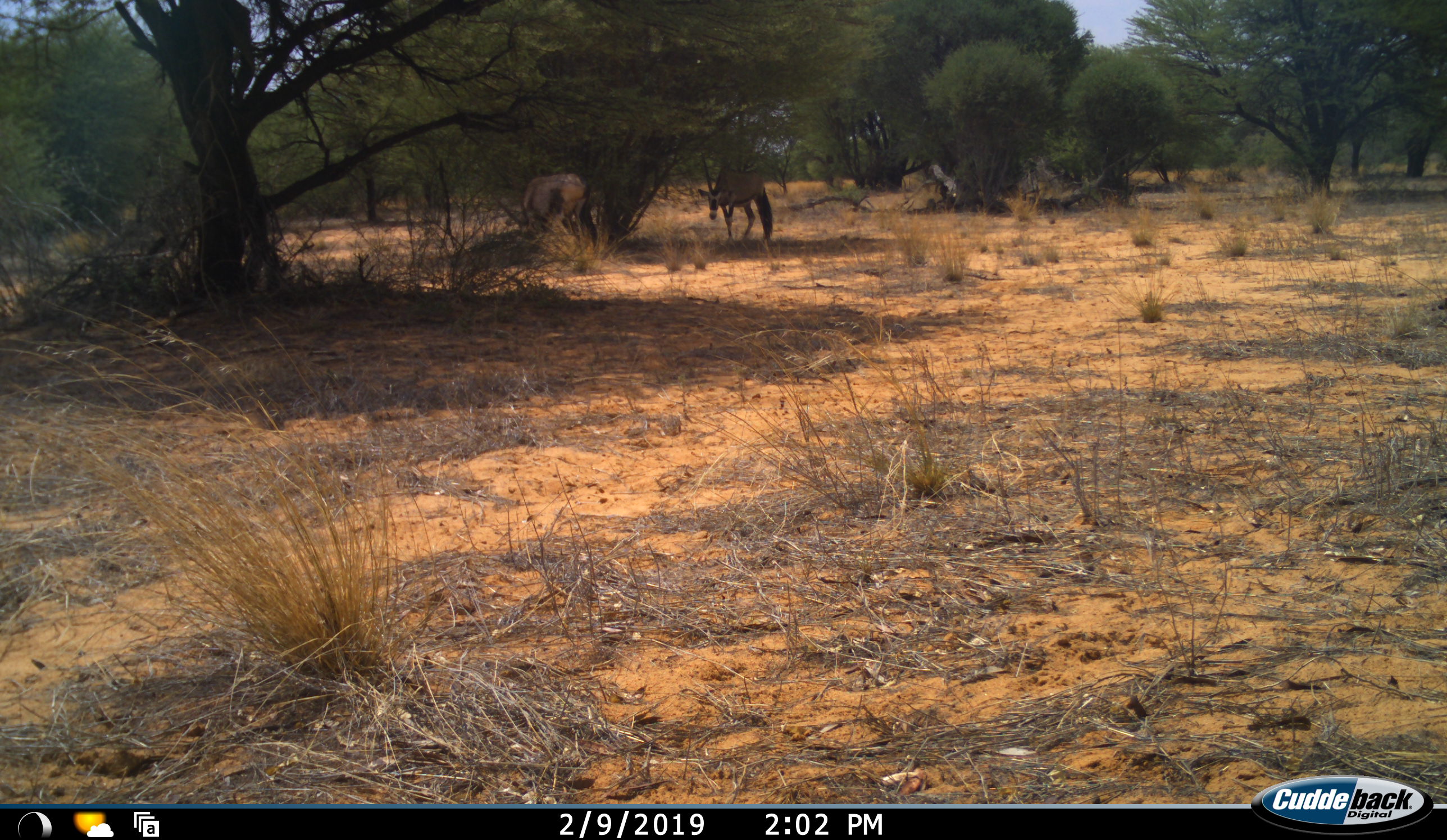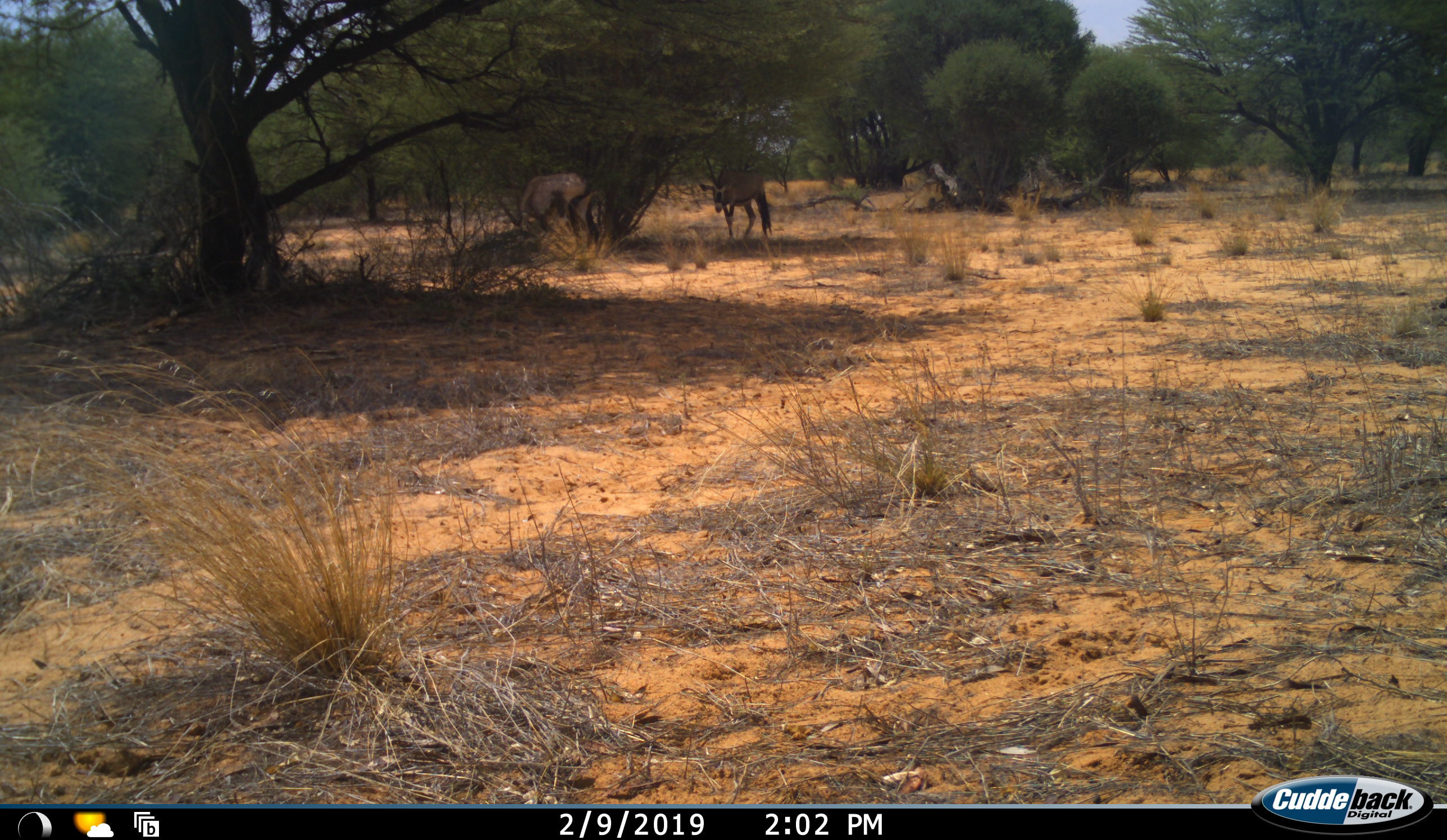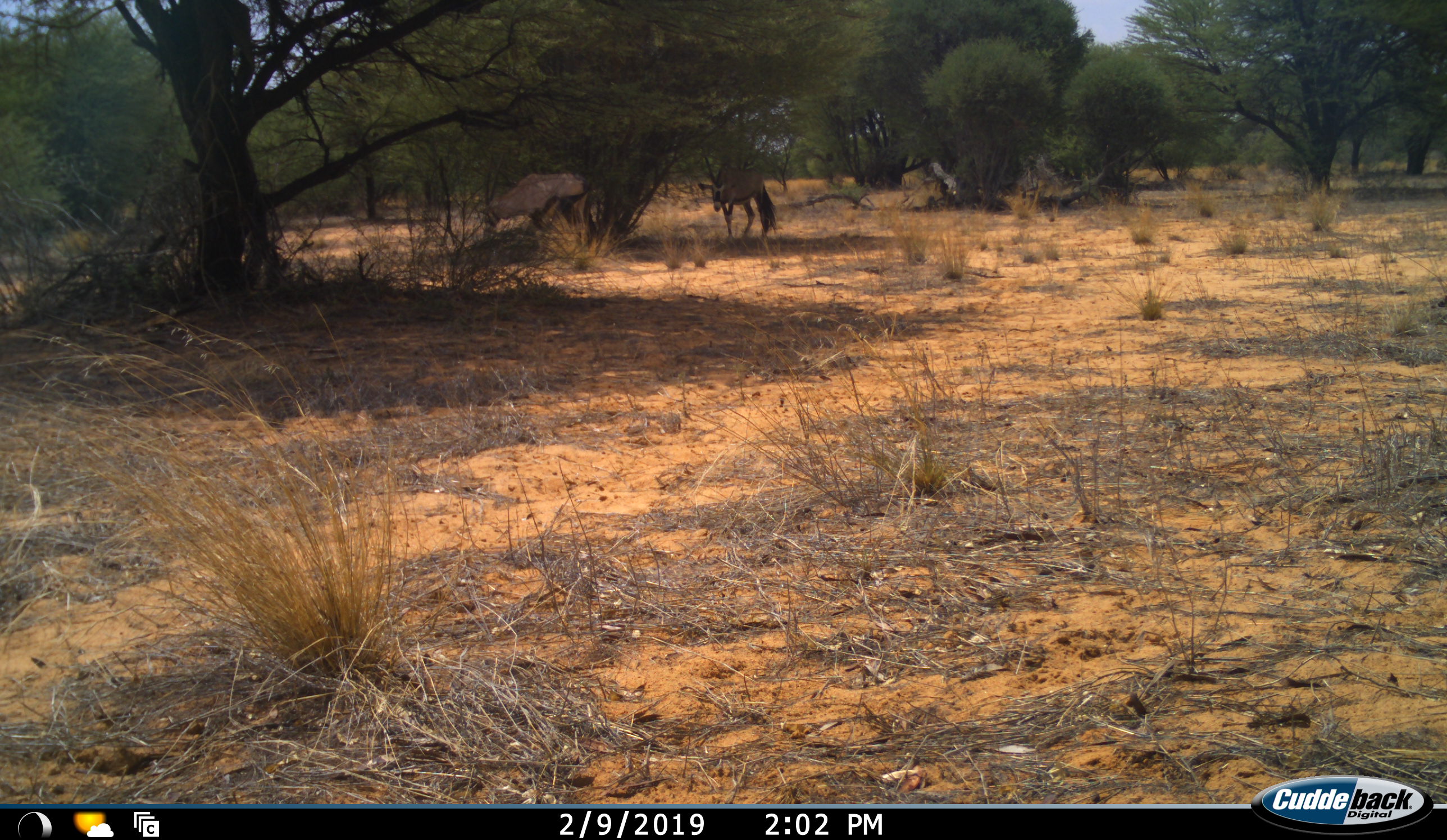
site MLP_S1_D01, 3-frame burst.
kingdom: Animalia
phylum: Chordata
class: Mammalia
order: Artiodactyla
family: Bovidae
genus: Oryx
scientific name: Oryx gazella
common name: gemsbok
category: oryx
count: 2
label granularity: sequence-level